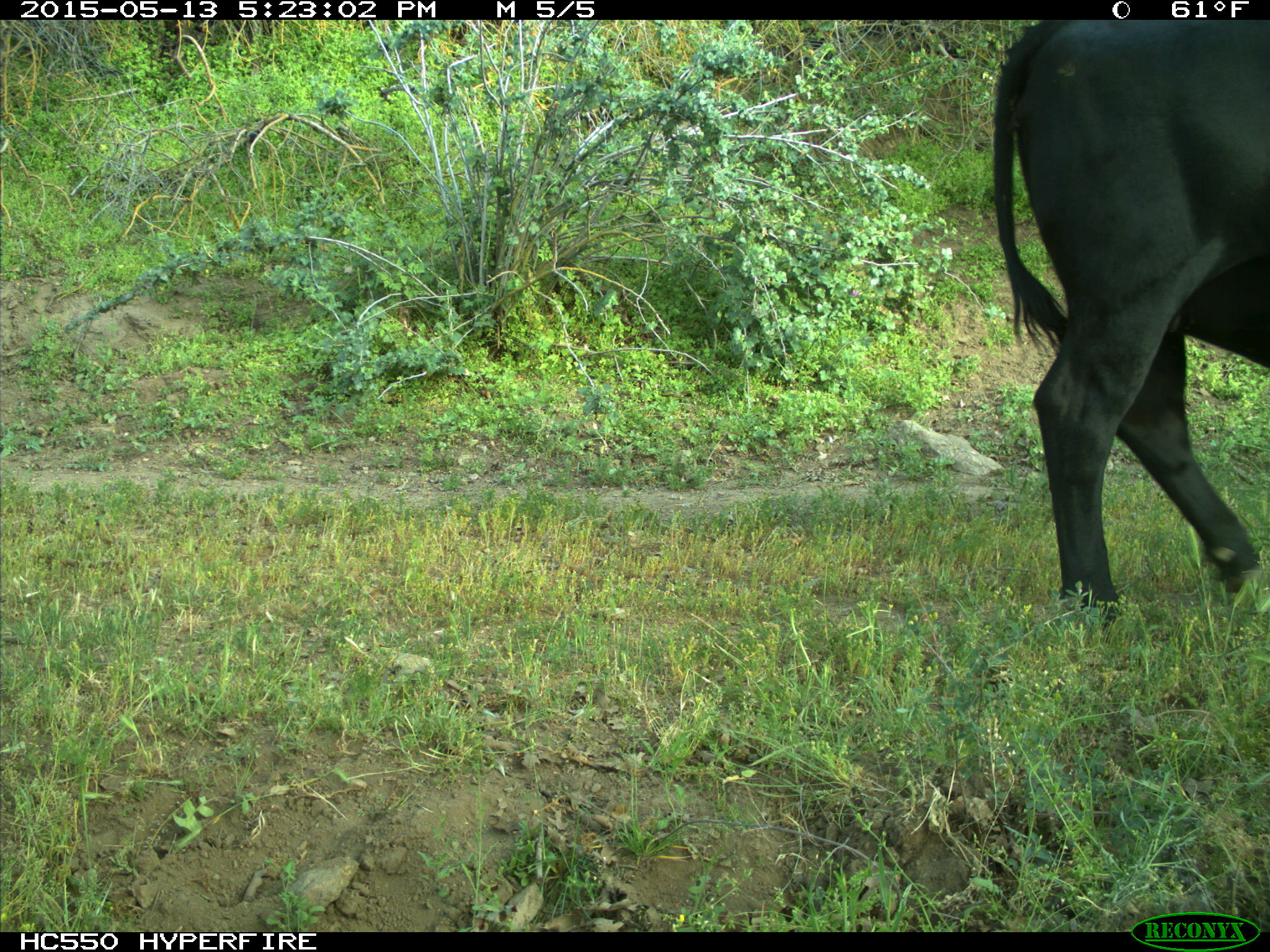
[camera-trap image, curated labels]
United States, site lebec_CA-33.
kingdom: Animalia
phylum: Chordata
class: Mammalia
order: Artiodactyla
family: Bovidae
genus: Bos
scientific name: Bos taurus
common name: domestic cow